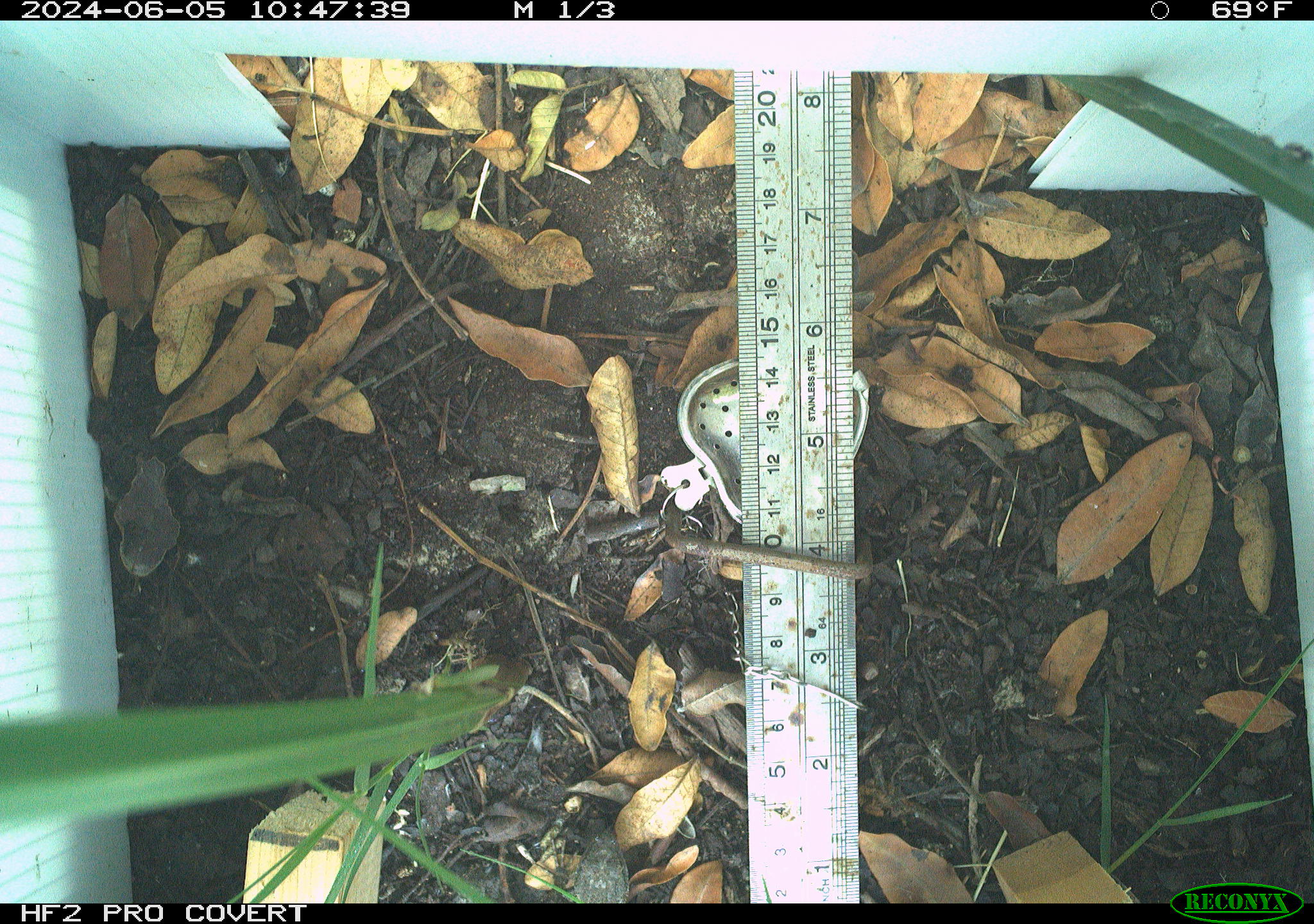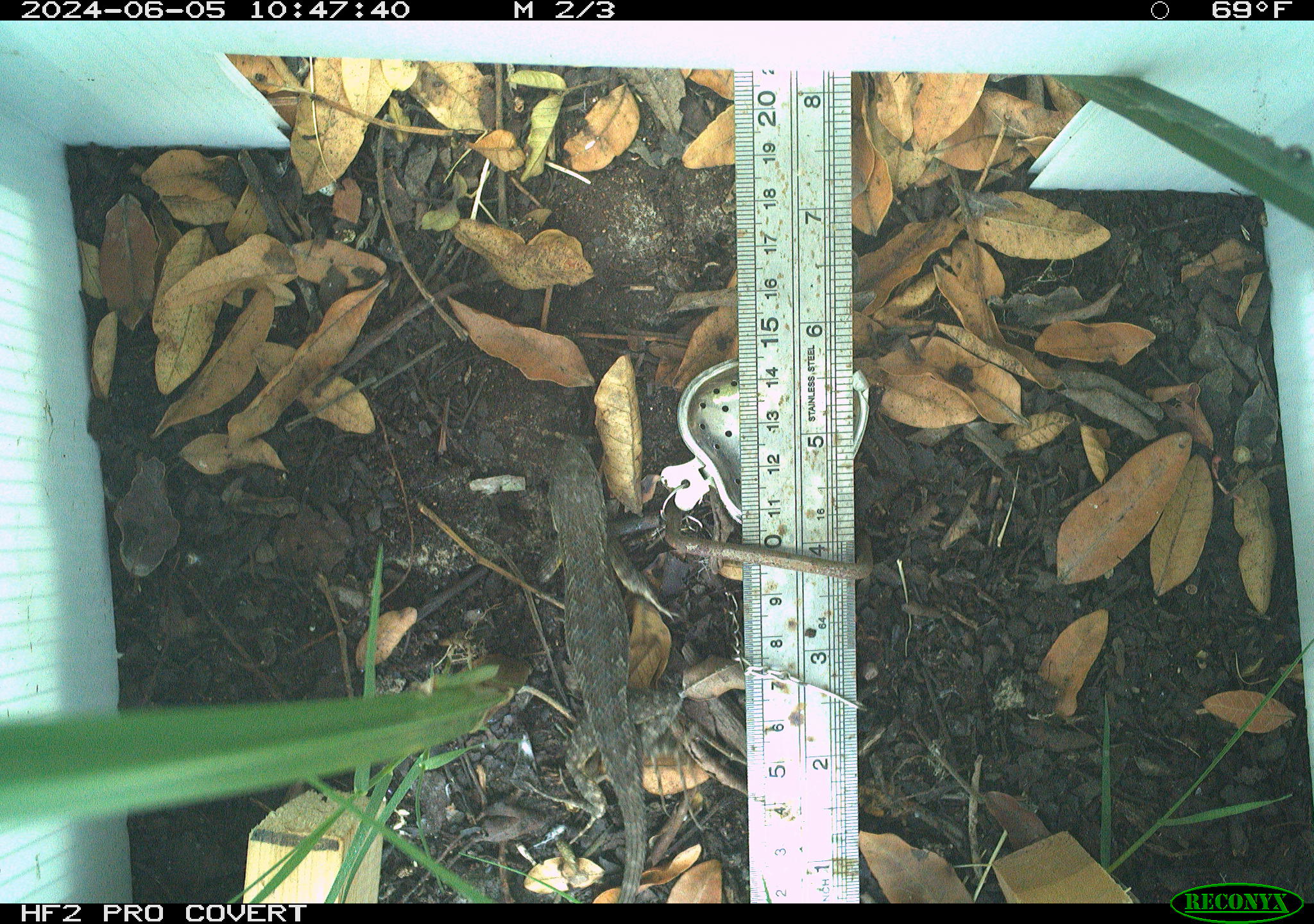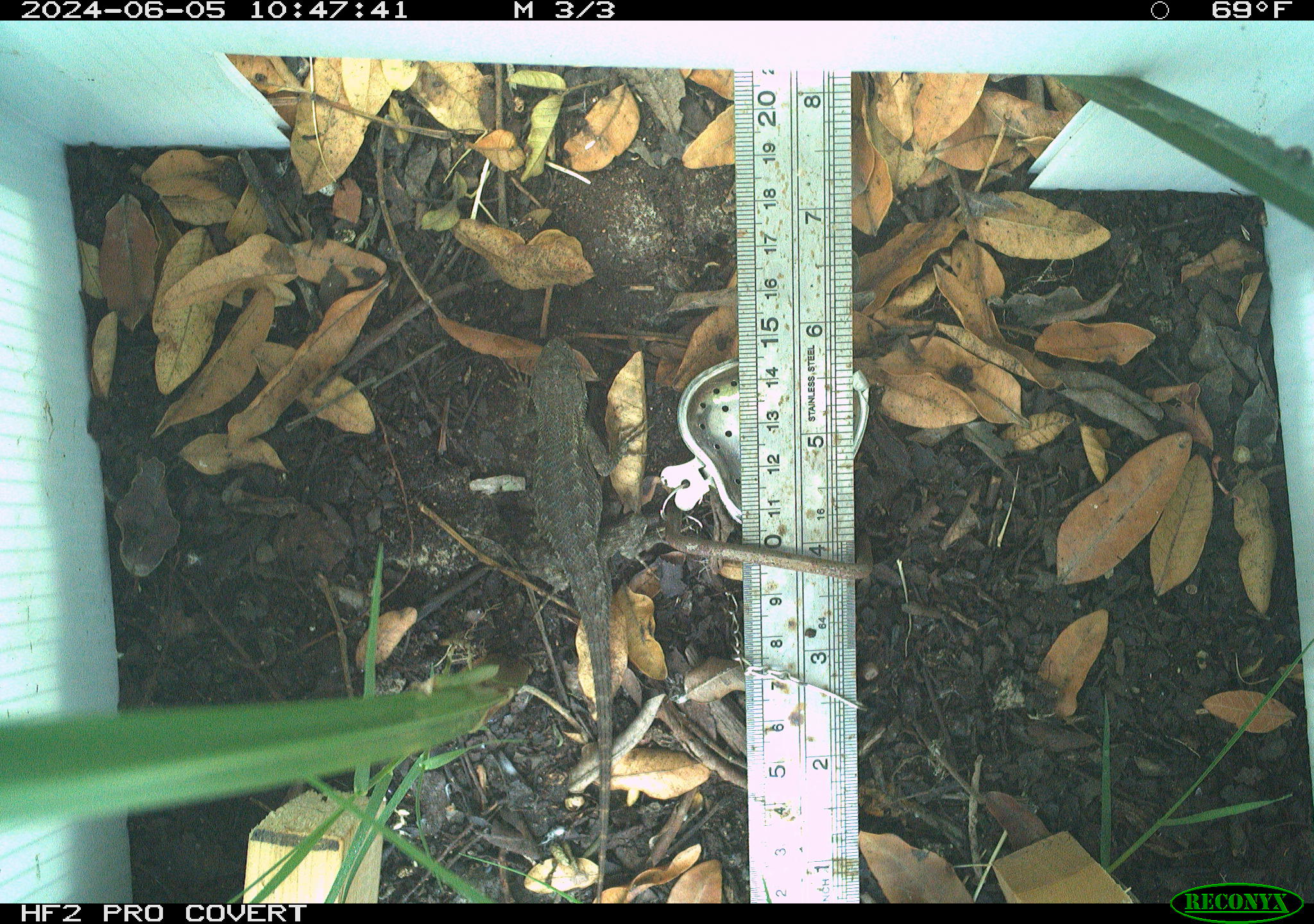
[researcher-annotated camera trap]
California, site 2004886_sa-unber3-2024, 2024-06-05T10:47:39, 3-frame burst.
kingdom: Animalia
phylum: Chordata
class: Reptilia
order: Squamata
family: Phrynosomatidae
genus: Sceloporus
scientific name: Sceloporus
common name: spiny lizards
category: sceloporus species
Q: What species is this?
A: Sceloporus species (spiny lizards) (Sceloporus).